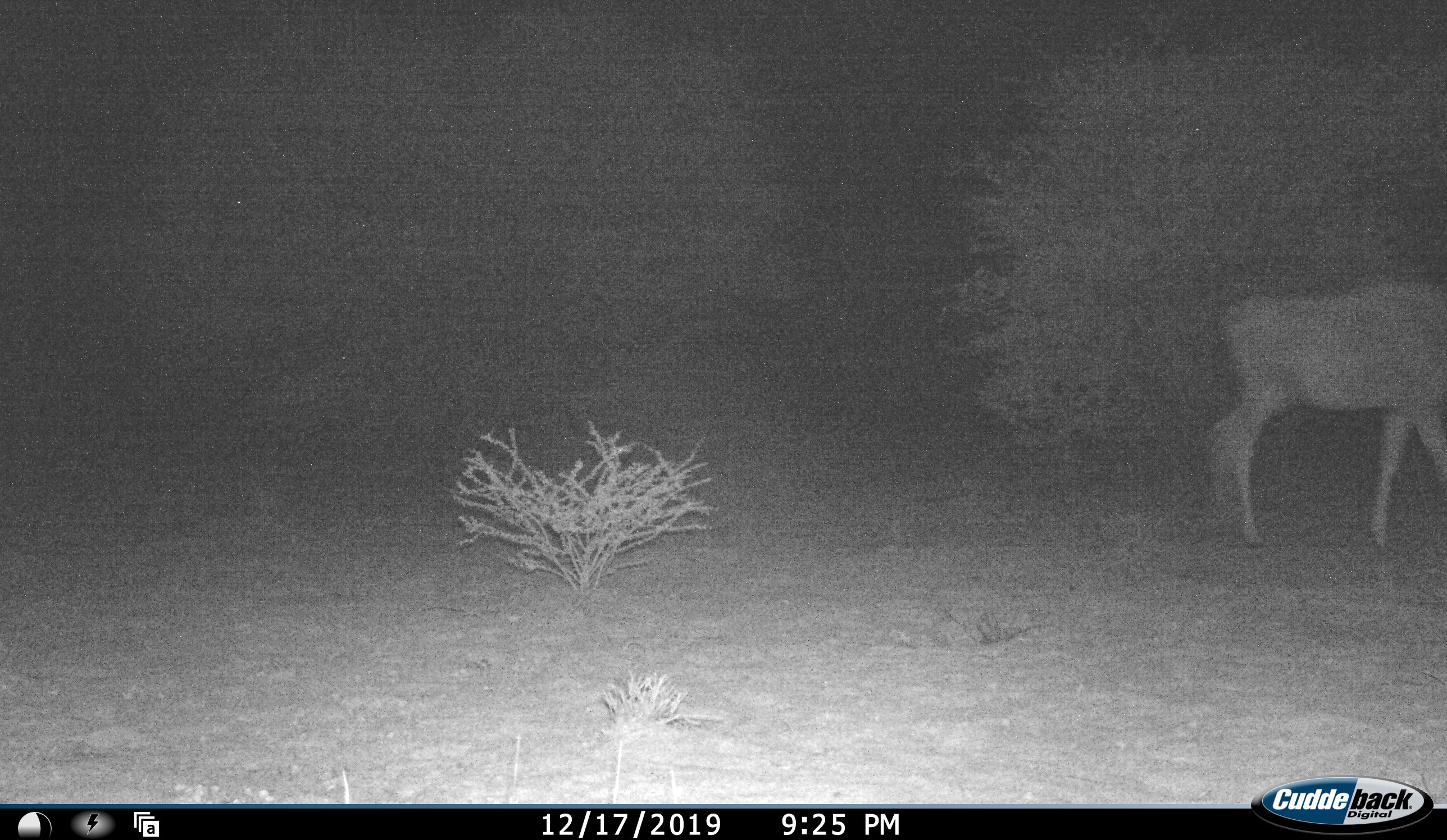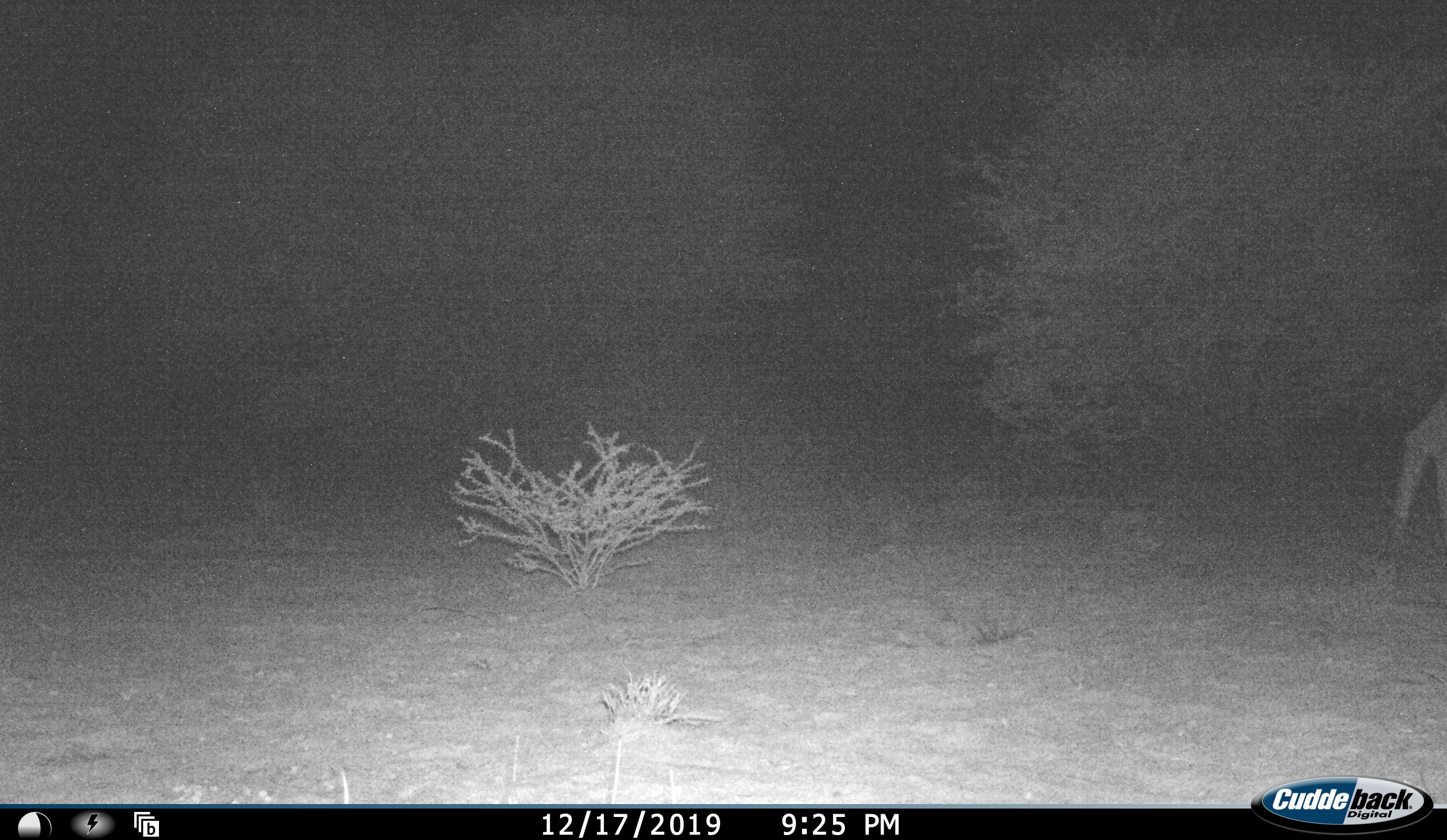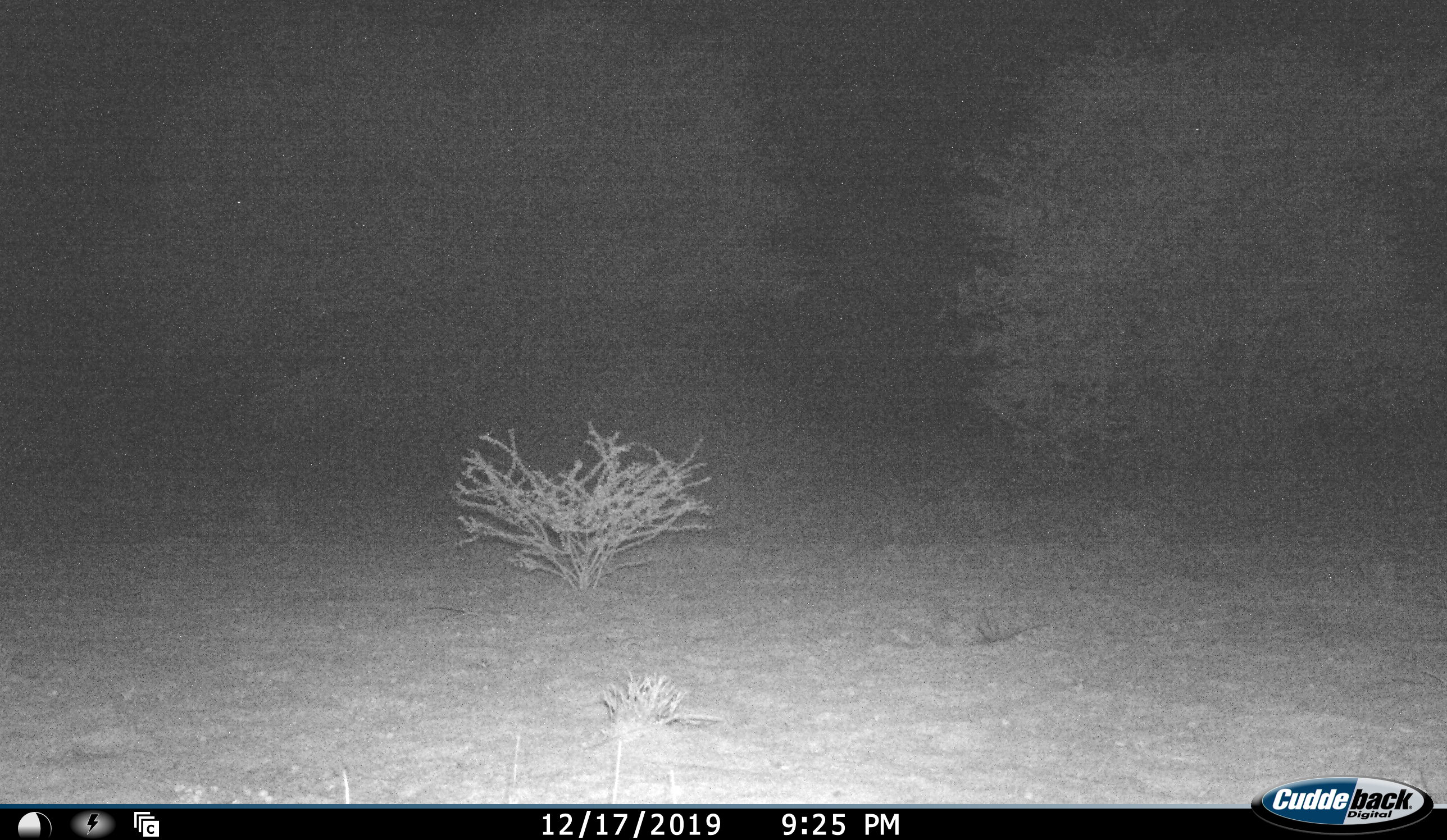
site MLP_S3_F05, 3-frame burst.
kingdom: Animalia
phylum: Chordata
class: Mammalia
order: Artiodactyla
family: Bovidae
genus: Tragelaphus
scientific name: Tragelaphus oryx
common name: eland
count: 1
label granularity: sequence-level